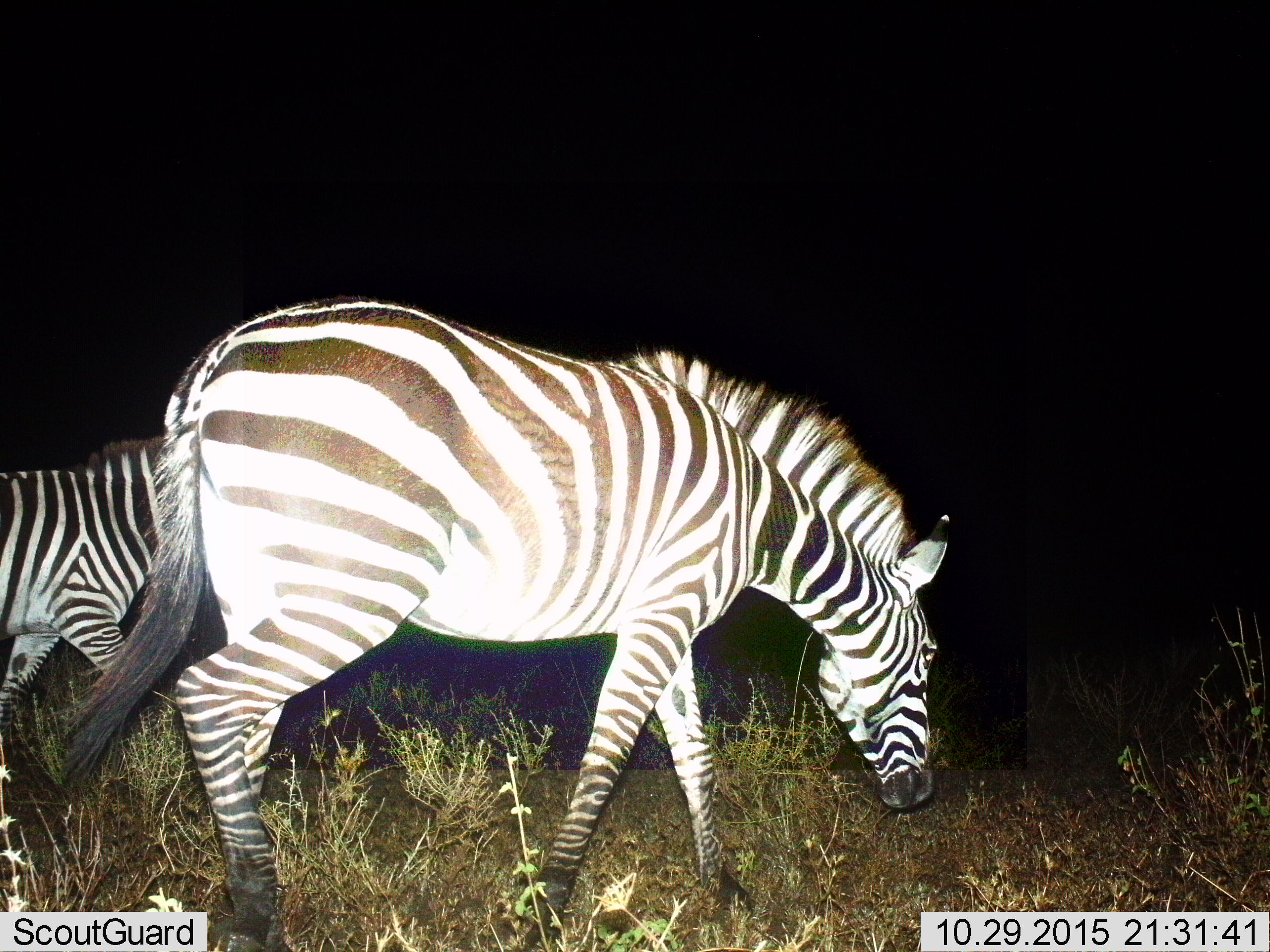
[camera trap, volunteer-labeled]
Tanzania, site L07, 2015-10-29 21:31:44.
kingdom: Animalia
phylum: Chordata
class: Mammalia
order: Perissodactyla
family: Equidae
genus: Equus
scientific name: Equus quagga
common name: plains zebra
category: zebra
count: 2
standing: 10%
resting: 0%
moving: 80%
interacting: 0%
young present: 20%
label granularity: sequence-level